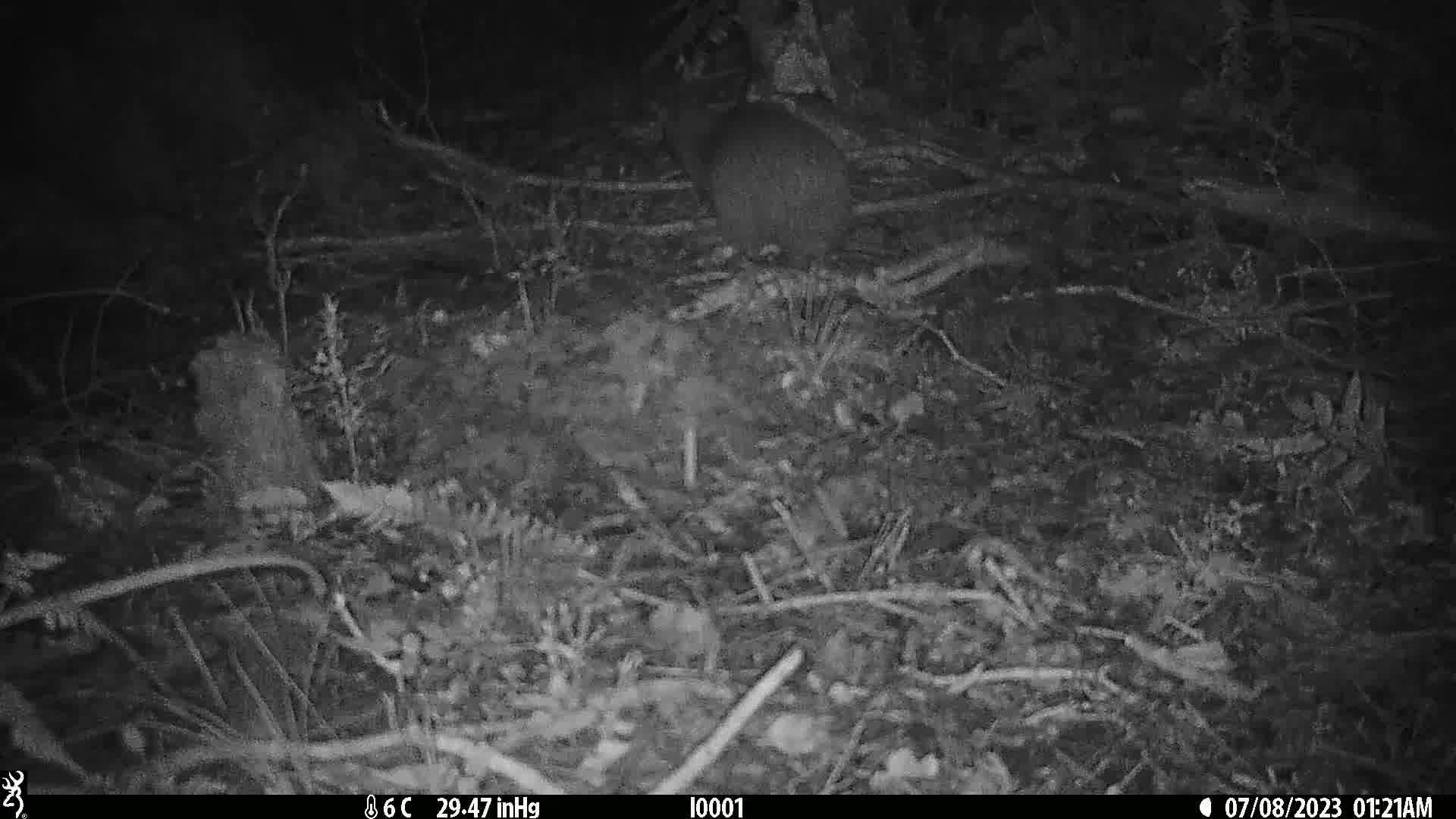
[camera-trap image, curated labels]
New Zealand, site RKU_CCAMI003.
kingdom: Animalia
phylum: Chordata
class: Aves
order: Apterygiformes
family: Apterygidae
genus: Apteryx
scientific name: Apteryx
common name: kiwi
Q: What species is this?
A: Kiwi (Apteryx).